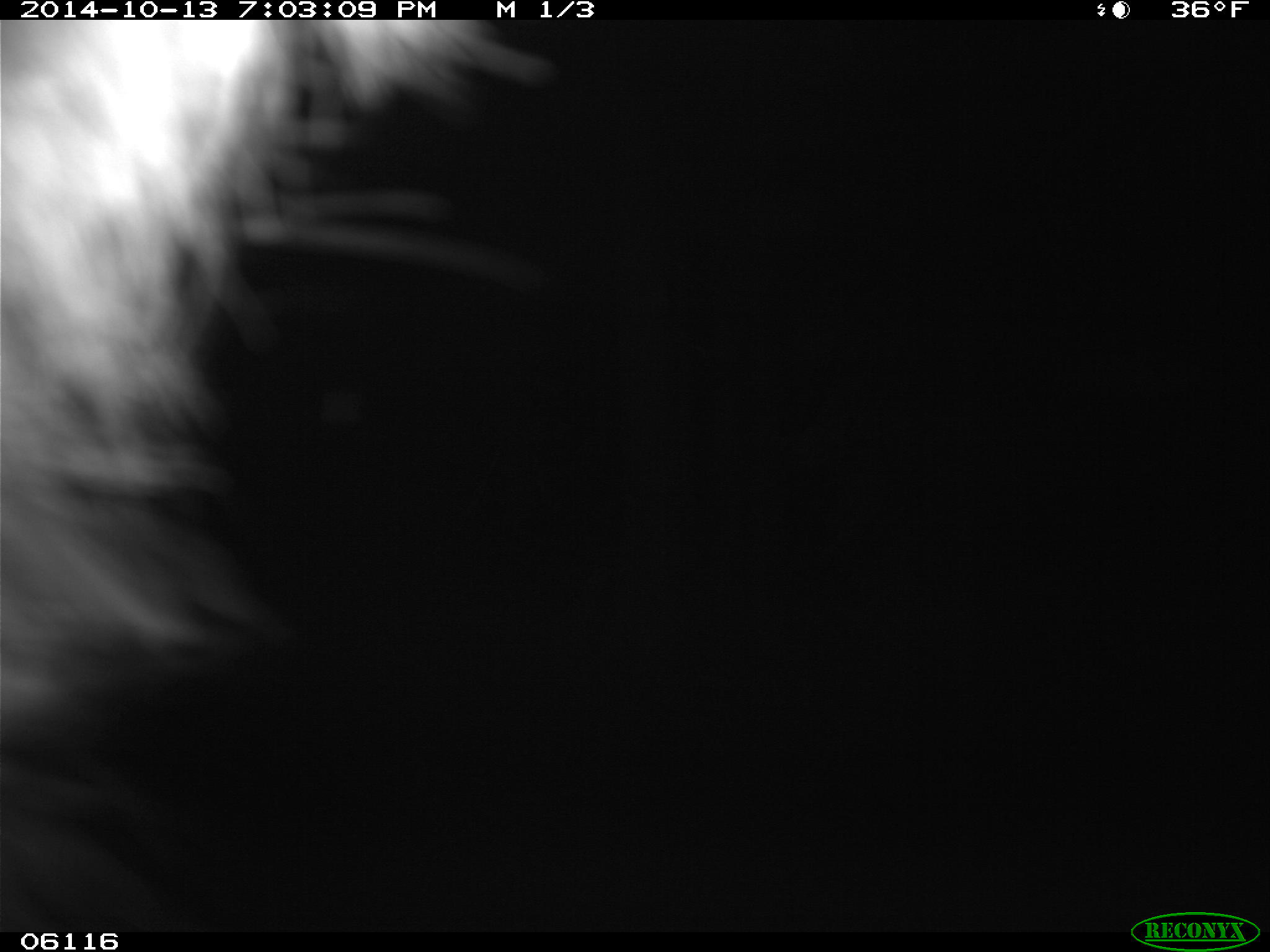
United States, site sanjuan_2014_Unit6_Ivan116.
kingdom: Animalia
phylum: Chordata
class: Mammalia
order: Carnivora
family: Ursidae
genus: Ursus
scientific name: Ursus americanus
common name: american black bear